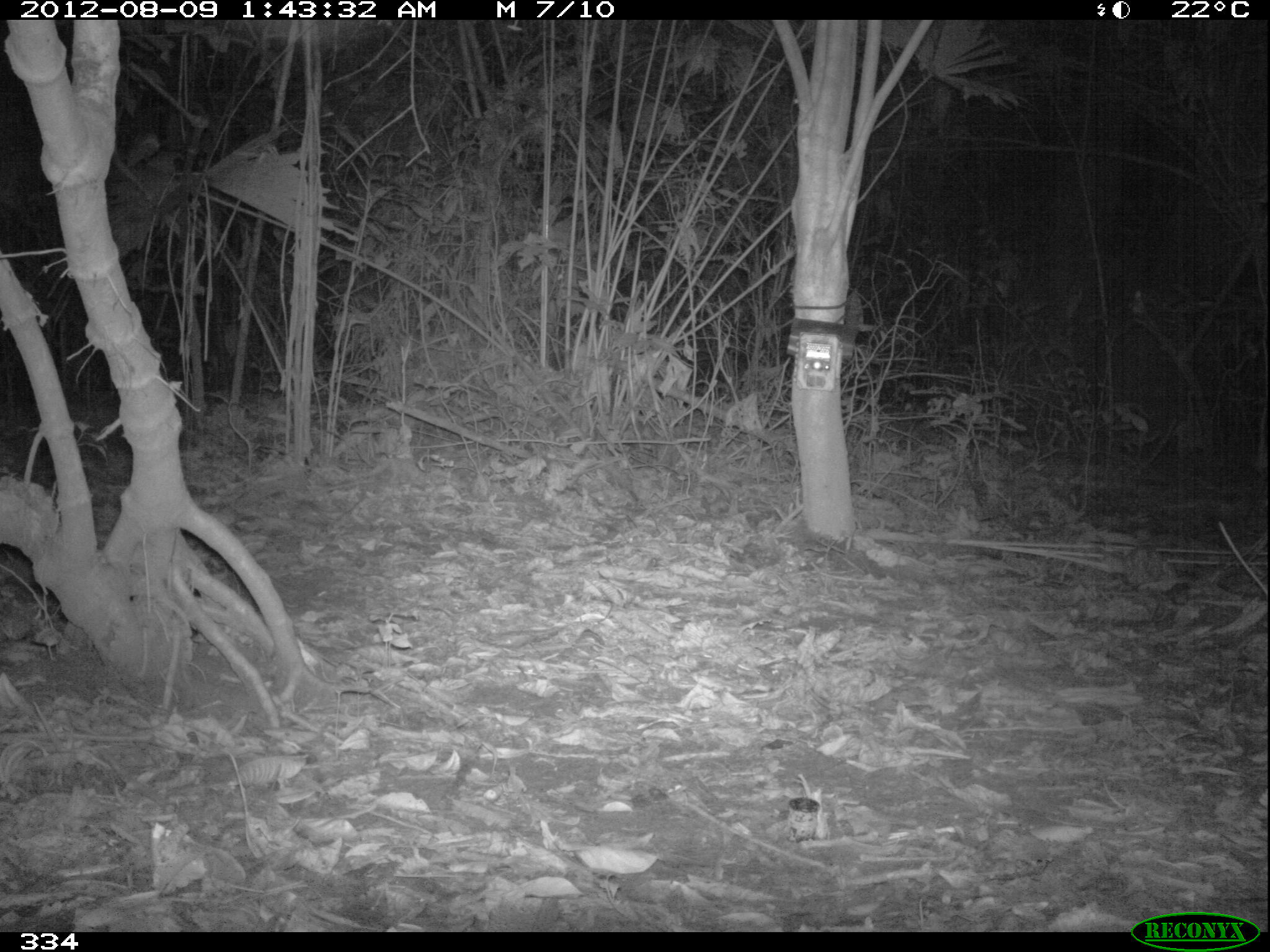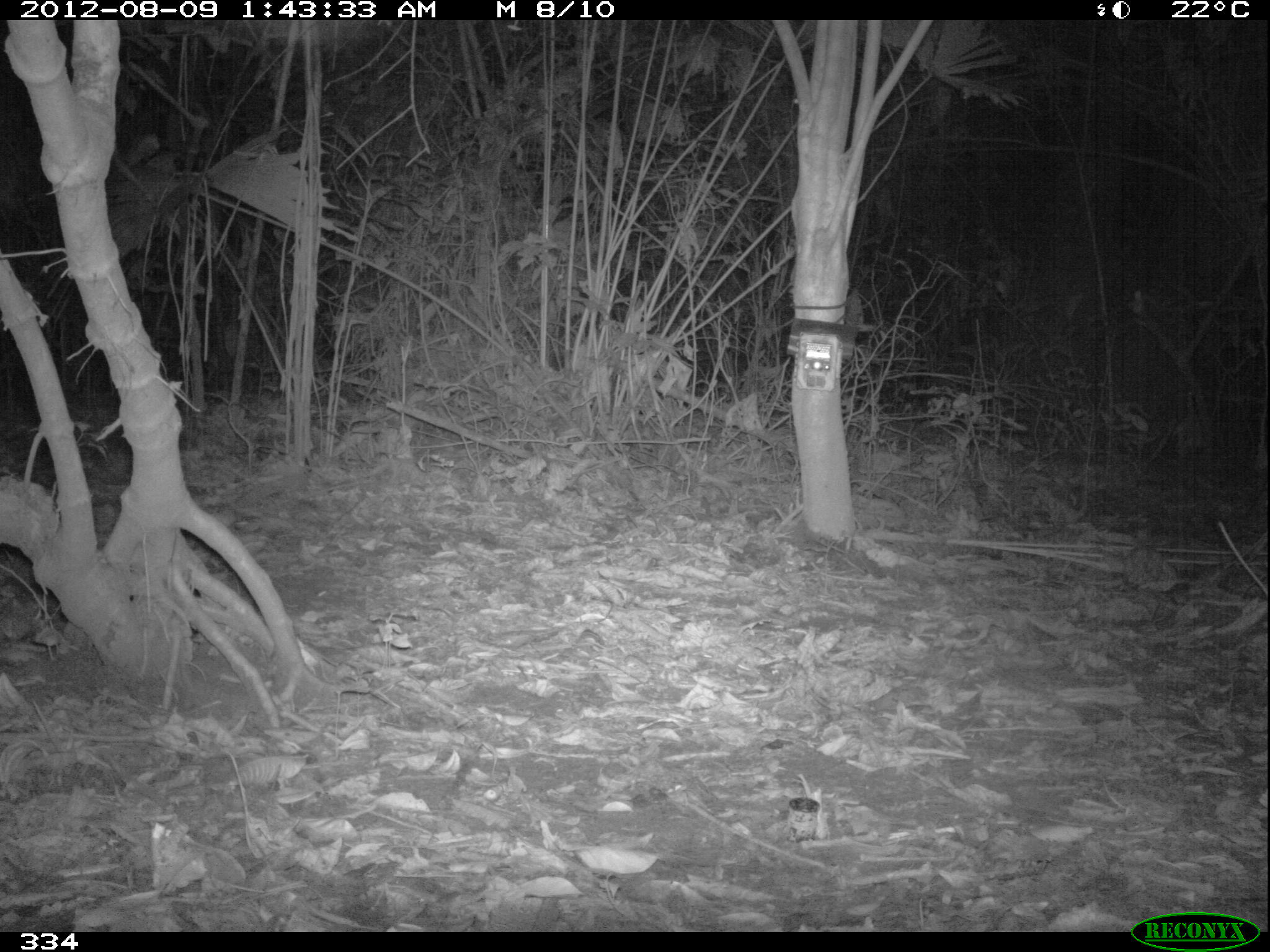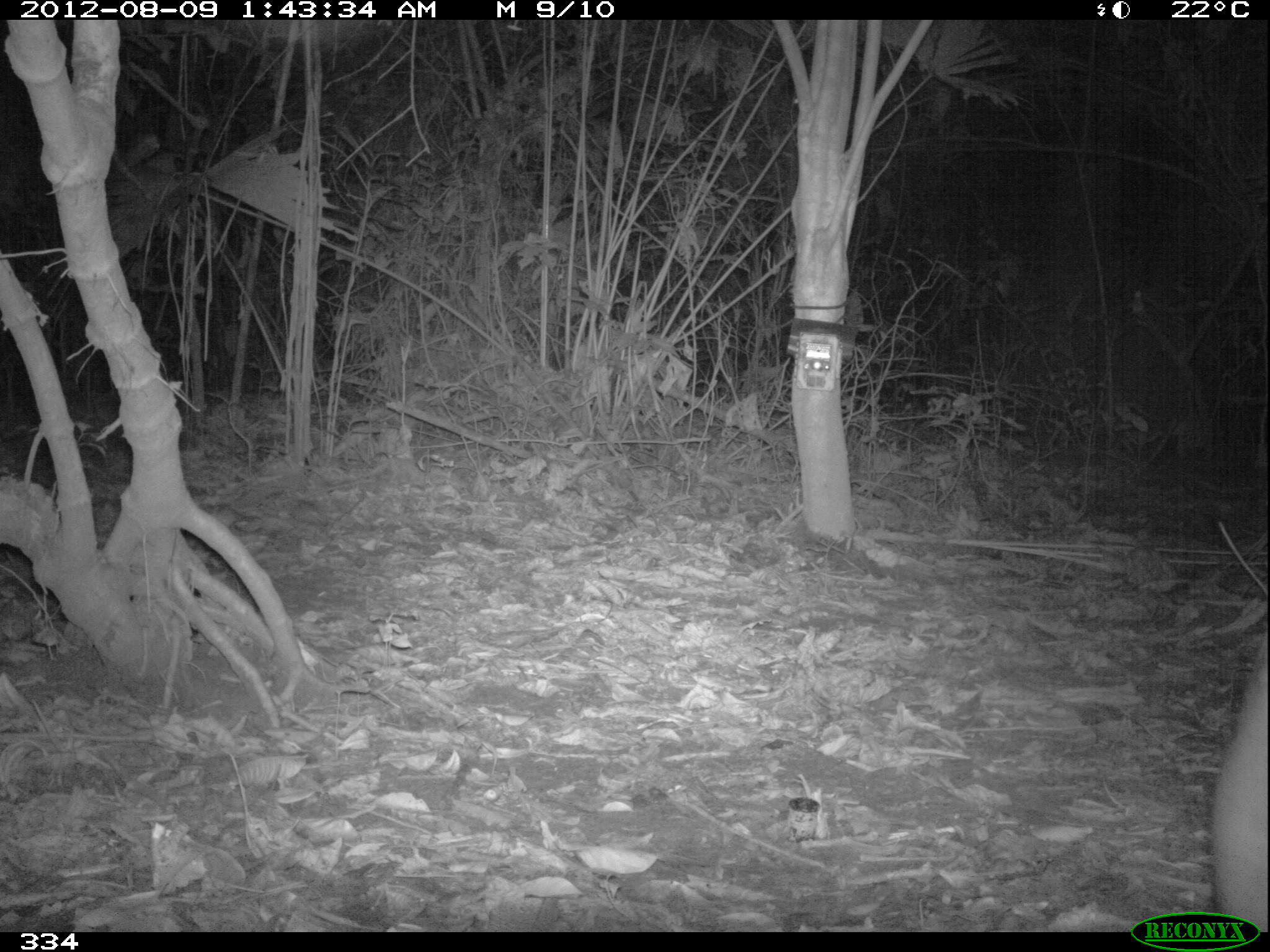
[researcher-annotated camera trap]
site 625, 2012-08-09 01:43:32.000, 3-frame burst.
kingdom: Animalia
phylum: Chordata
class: Mammalia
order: Perissodactyla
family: Tapiridae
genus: Tapirus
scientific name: Tapirus terrestris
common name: south american tapir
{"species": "Tapirus terrestris (south american tapir)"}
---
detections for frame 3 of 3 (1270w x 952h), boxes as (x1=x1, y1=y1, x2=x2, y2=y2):
tapirus terrestris: (x1=1209, y1=630, x2=1269, y2=928)